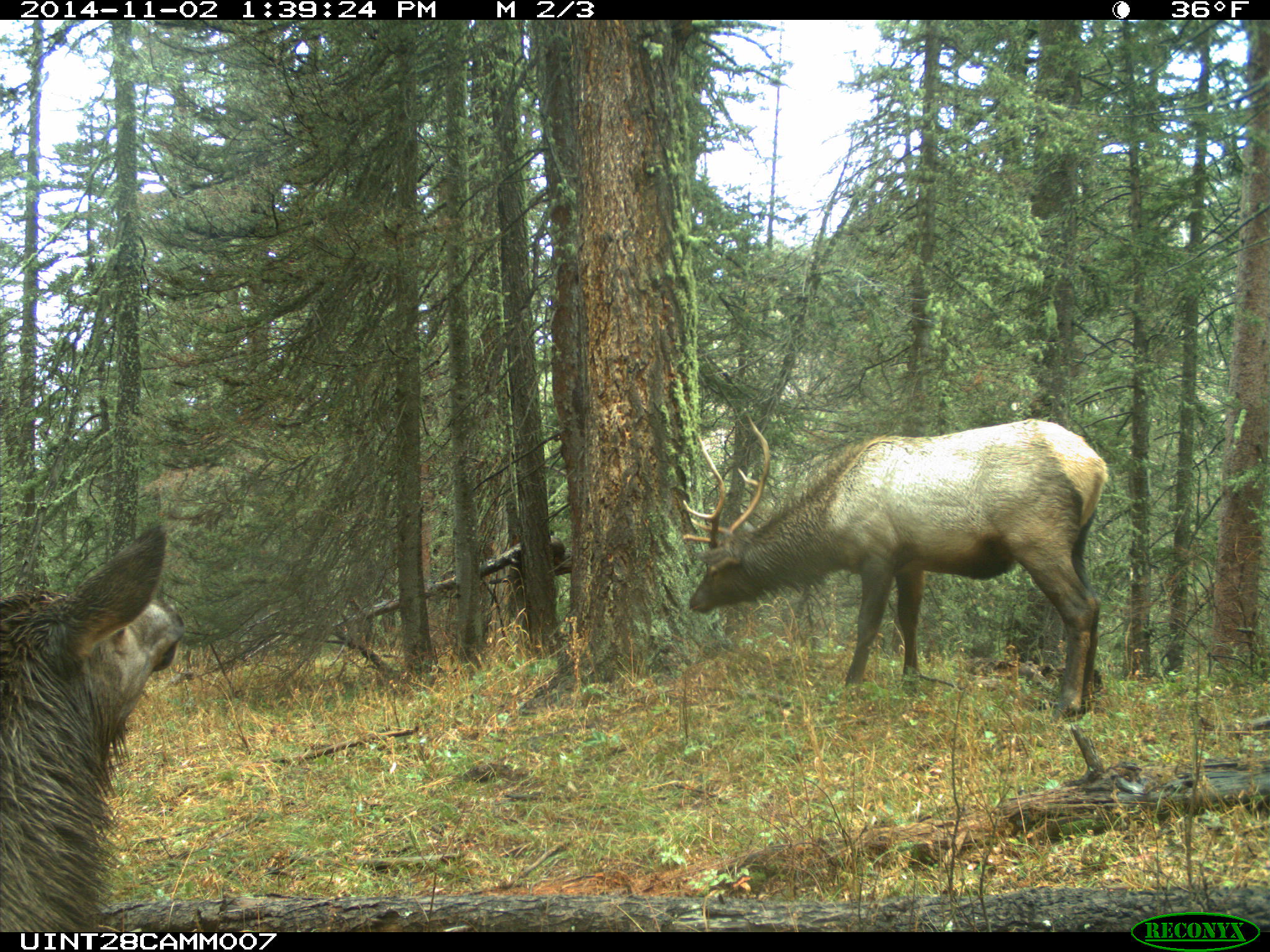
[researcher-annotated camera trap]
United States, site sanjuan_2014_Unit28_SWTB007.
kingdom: Animalia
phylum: Chordata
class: Mammalia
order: Artiodactyla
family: Cervidae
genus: Cervus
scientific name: Cervus elaphus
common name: red deer